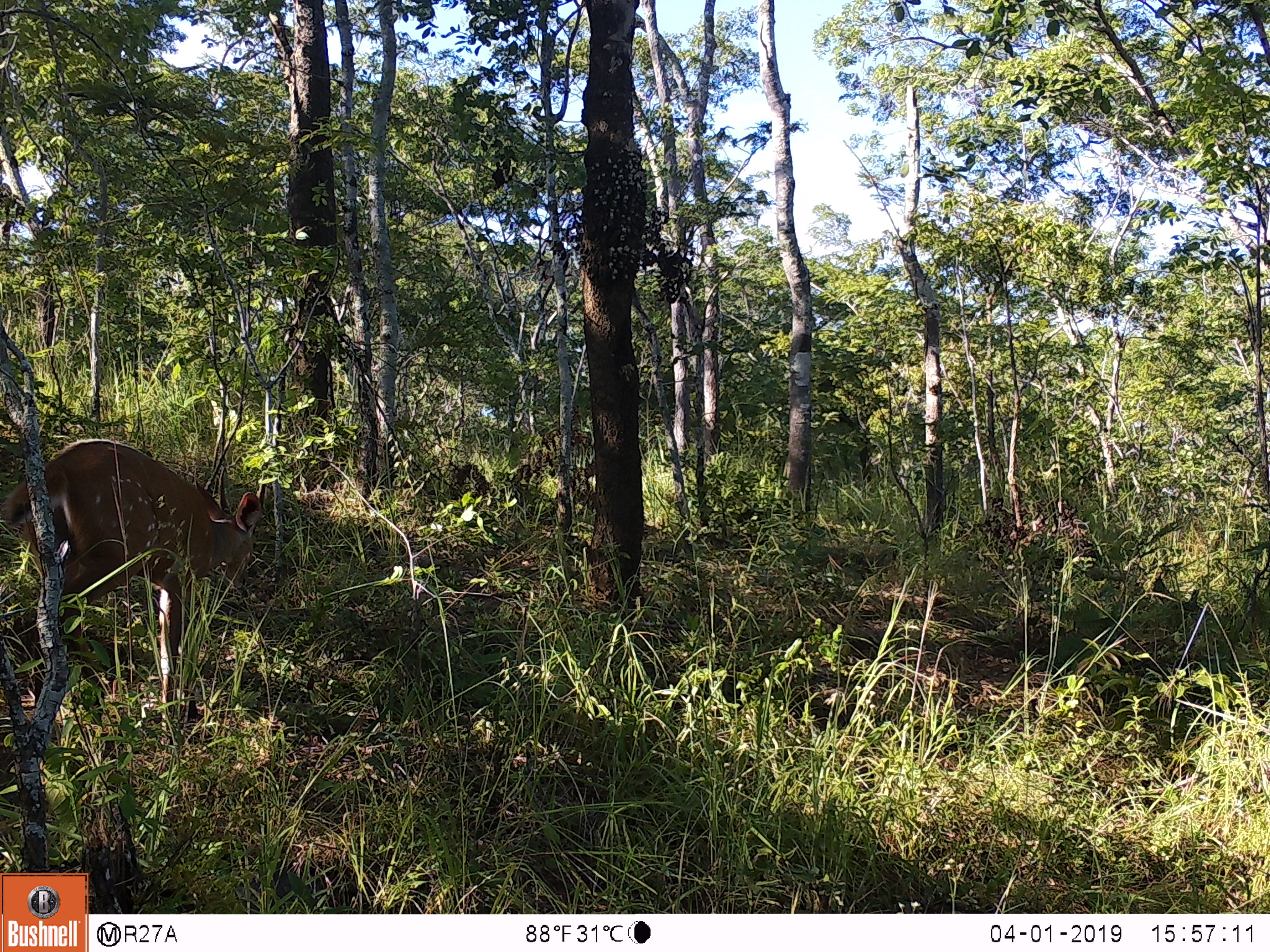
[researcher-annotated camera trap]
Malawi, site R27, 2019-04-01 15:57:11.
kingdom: Animalia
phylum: Chordata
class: Mammalia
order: Artiodactyla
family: Bovidae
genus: Tragelaphus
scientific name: Tragelaphus sylvaticus sylvaticus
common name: cape bushbuck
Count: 1.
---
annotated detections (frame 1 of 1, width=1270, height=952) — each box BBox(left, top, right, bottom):
cape bushbuck: BBox(2, 438, 278, 772)